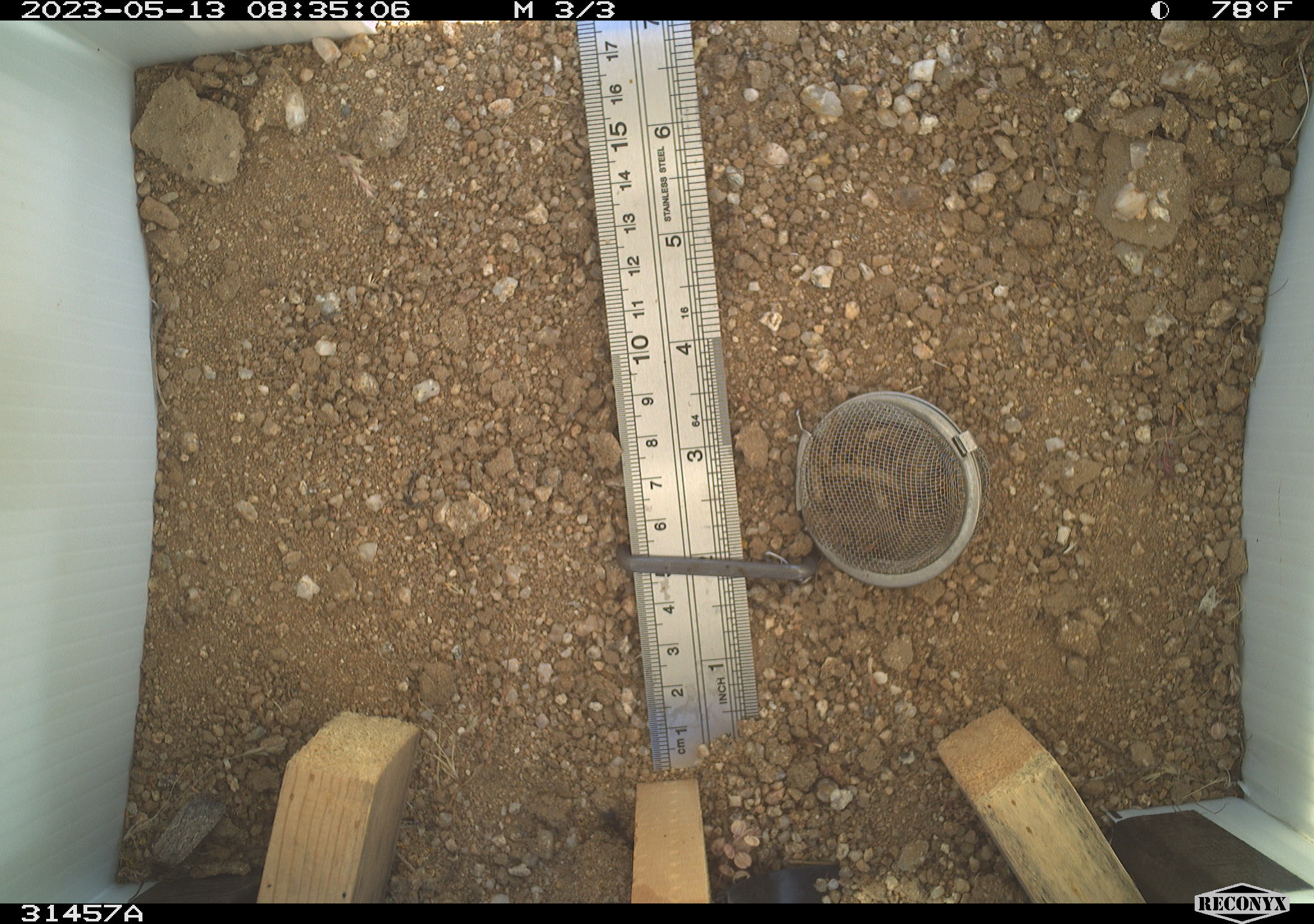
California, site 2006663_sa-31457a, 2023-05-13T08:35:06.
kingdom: Animalia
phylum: Arthropoda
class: Insecta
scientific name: Insecta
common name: insect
Insect (Insecta).